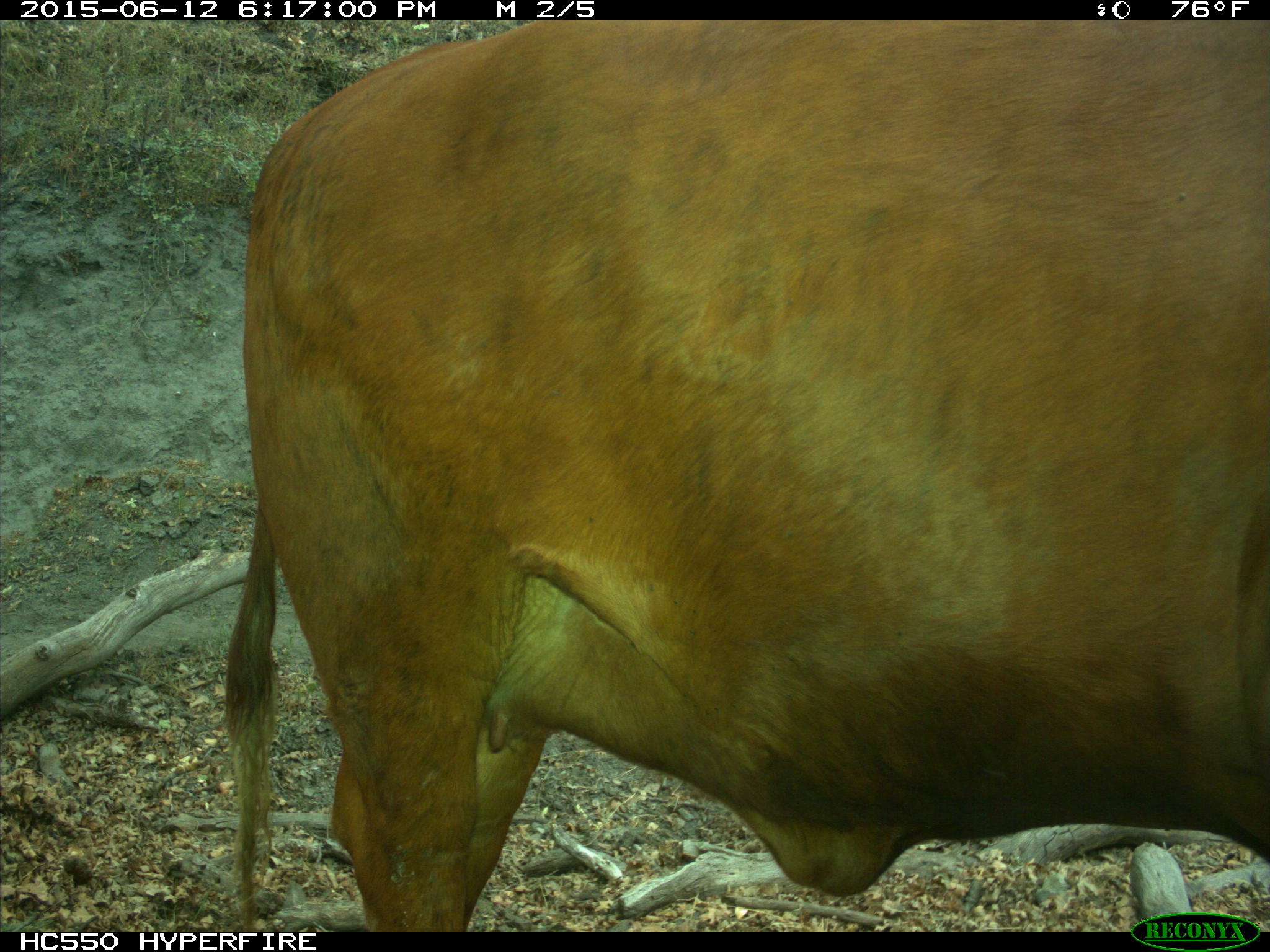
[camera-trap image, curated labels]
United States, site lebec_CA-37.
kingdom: Animalia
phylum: Chordata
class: Mammalia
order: Artiodactyla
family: Bovidae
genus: Bos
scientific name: Bos taurus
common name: domestic cow